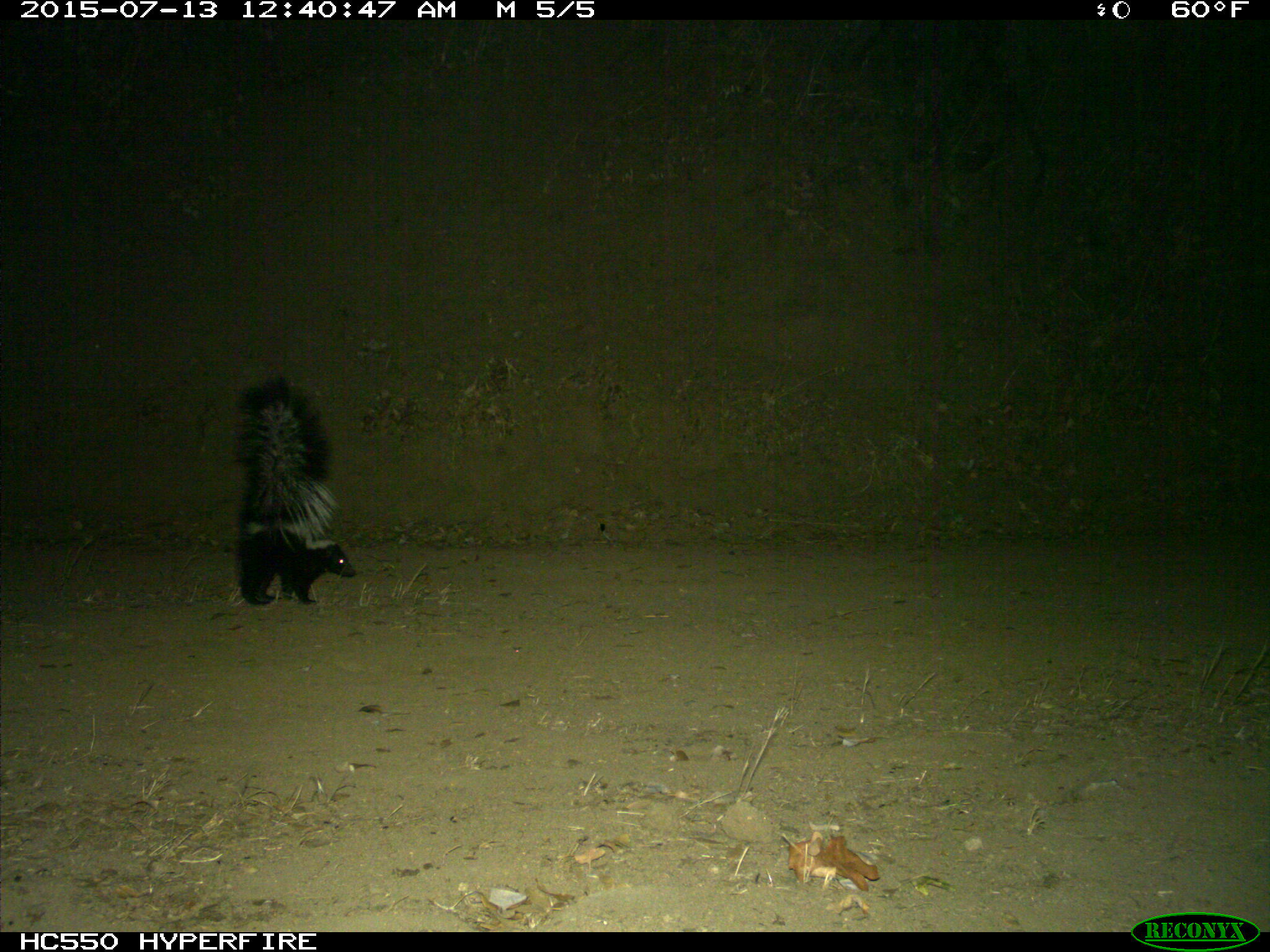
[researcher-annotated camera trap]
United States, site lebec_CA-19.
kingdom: Animalia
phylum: Chordata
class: Mammalia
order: Carnivora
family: Mephitidae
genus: Mephitis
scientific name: Mephitis mephitis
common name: striped skunk